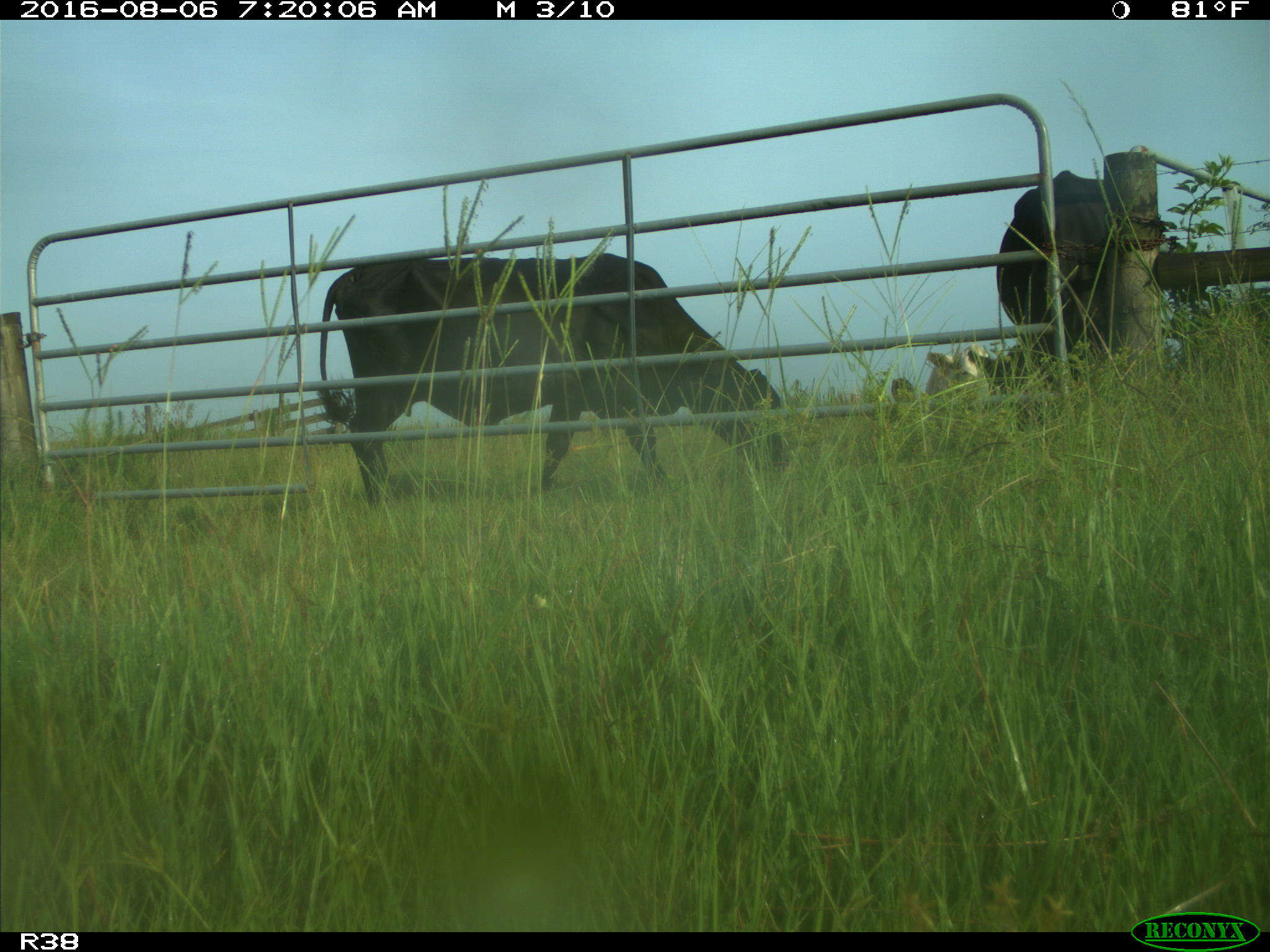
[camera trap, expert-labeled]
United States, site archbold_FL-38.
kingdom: Animalia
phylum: Chordata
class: Mammalia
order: Artiodactyla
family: Bovidae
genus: Bos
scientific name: Bos taurus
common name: domestic cow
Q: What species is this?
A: Bos taurus (domestic cow).